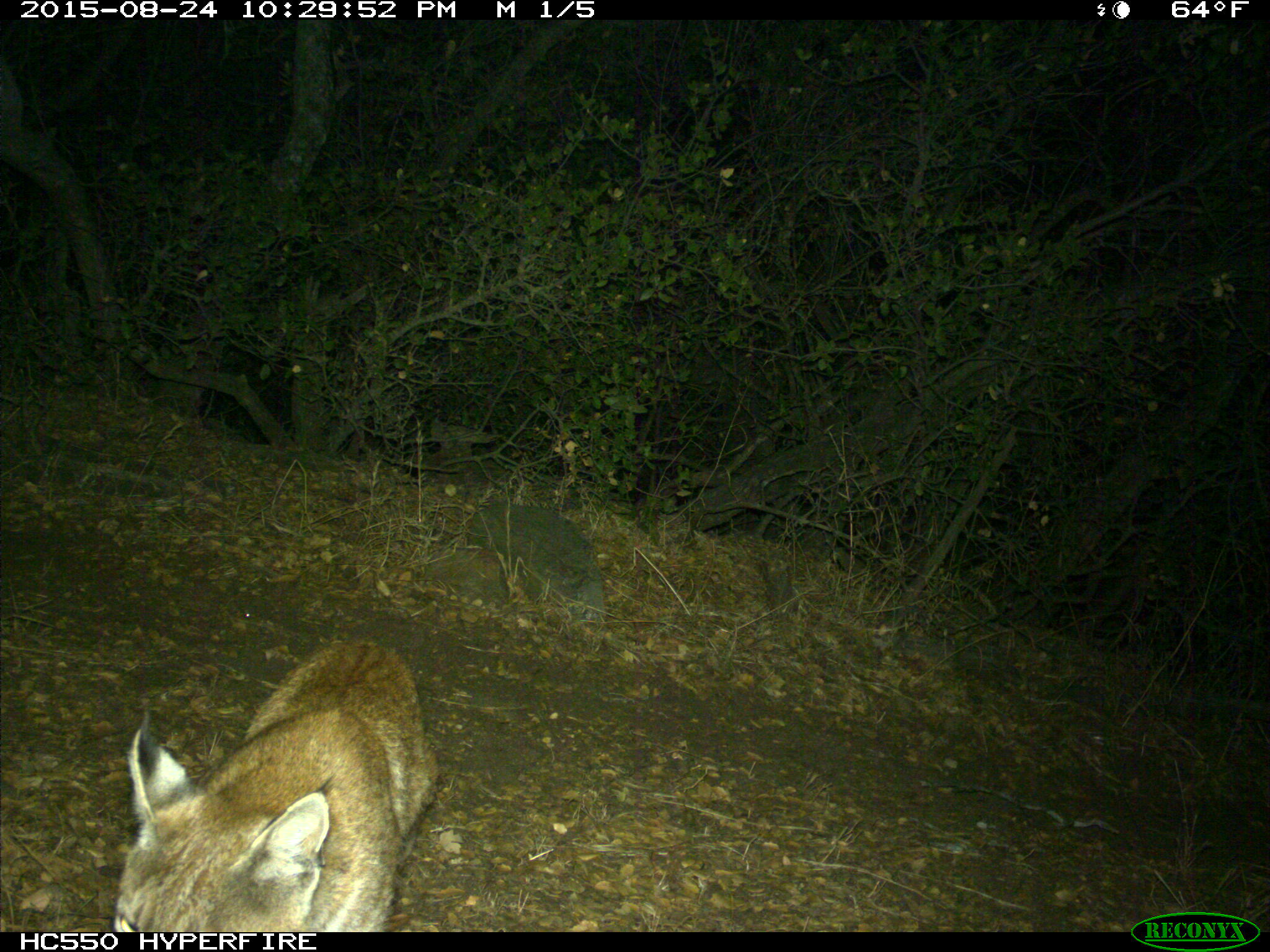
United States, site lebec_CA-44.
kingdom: Animalia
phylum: Chordata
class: Mammalia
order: Carnivora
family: Felidae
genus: Lynx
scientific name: Lynx rufus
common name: bobcat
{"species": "Lynx rufus (bobcat)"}